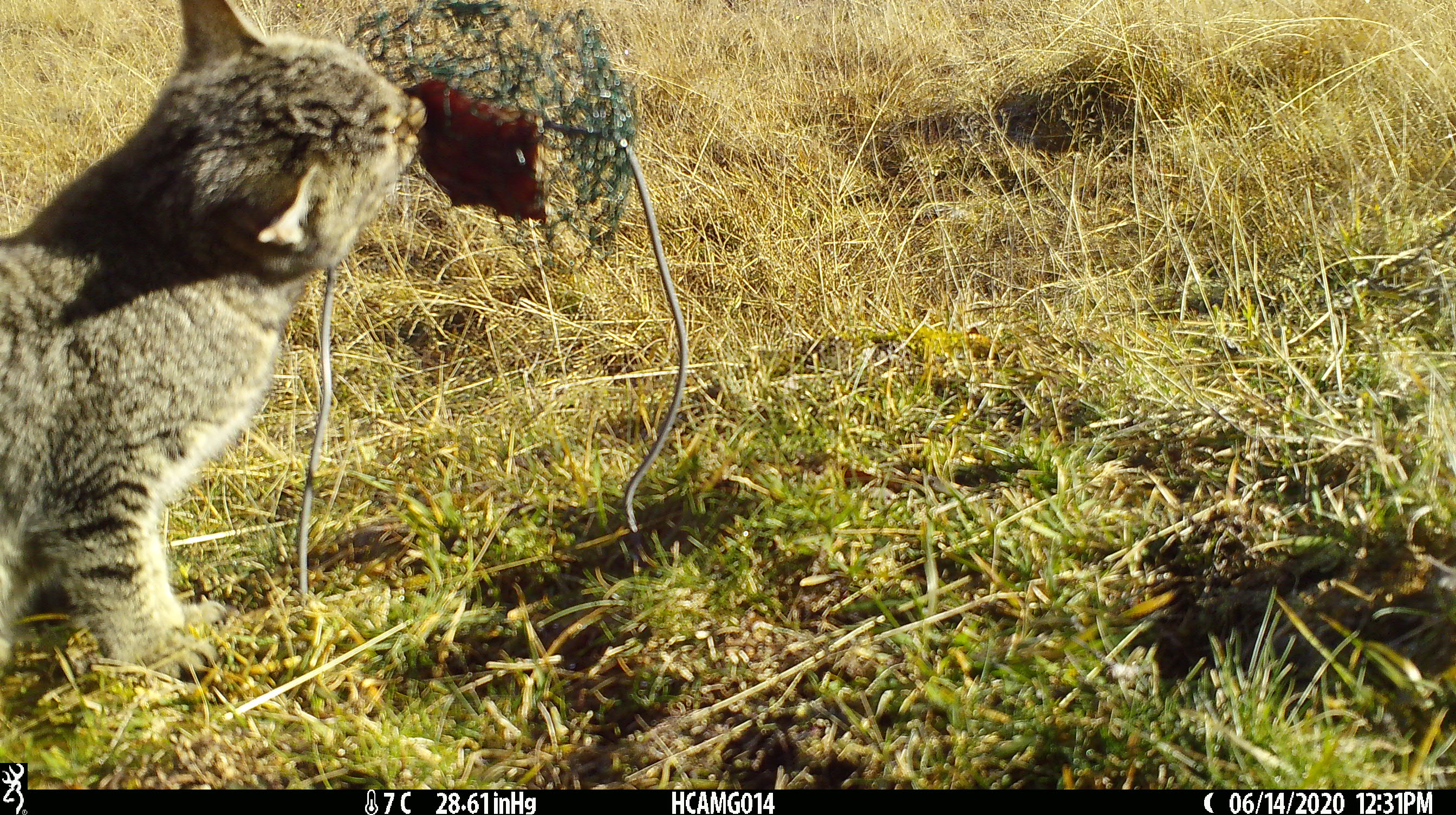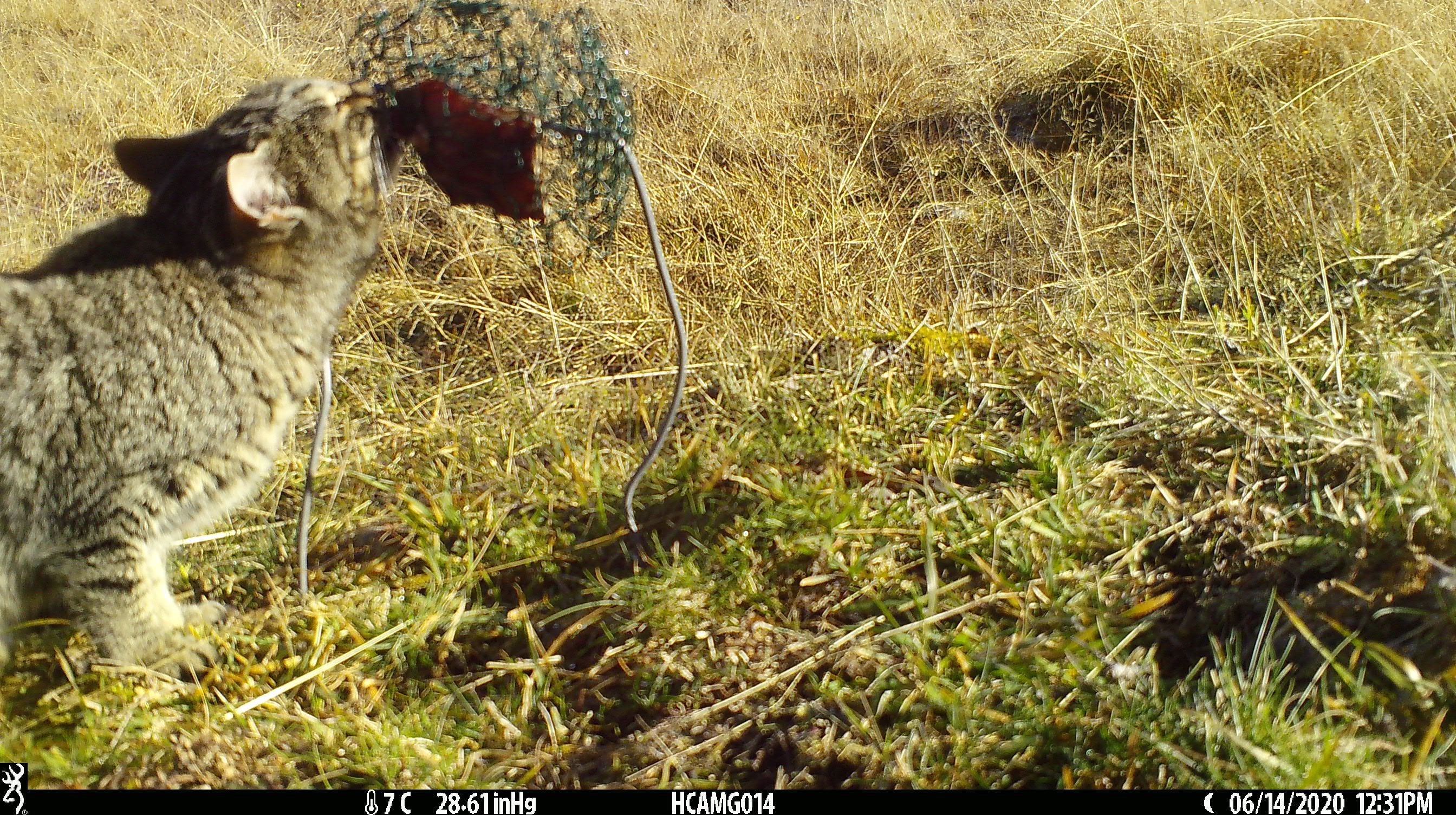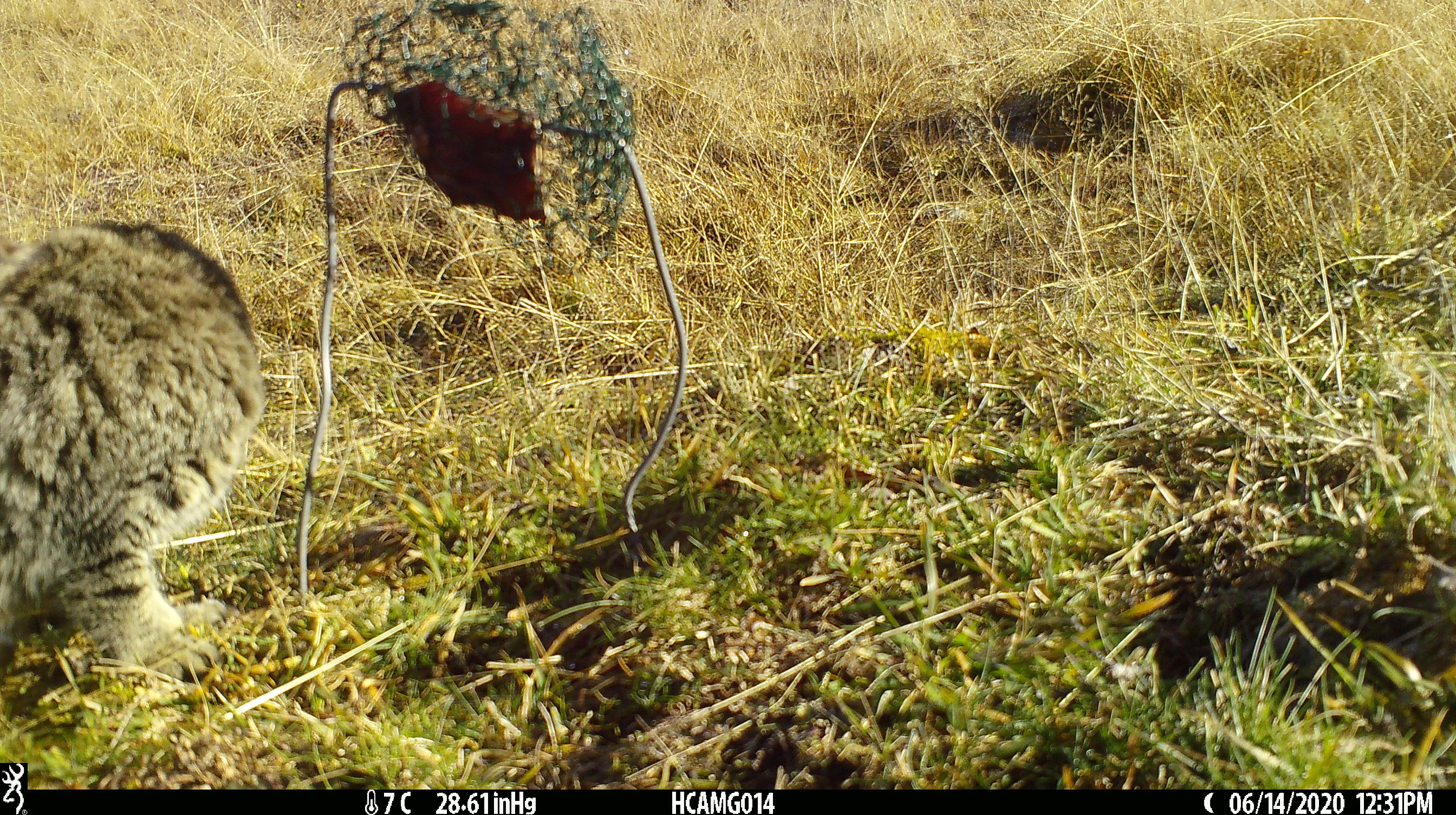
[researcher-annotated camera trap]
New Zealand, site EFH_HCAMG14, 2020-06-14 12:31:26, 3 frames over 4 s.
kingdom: Animalia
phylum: Chordata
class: Mammalia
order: Carnivora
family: Felidae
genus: Felis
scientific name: Felis catus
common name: domestic cat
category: cat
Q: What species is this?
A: Cat (domestic cat) (Felis catus).